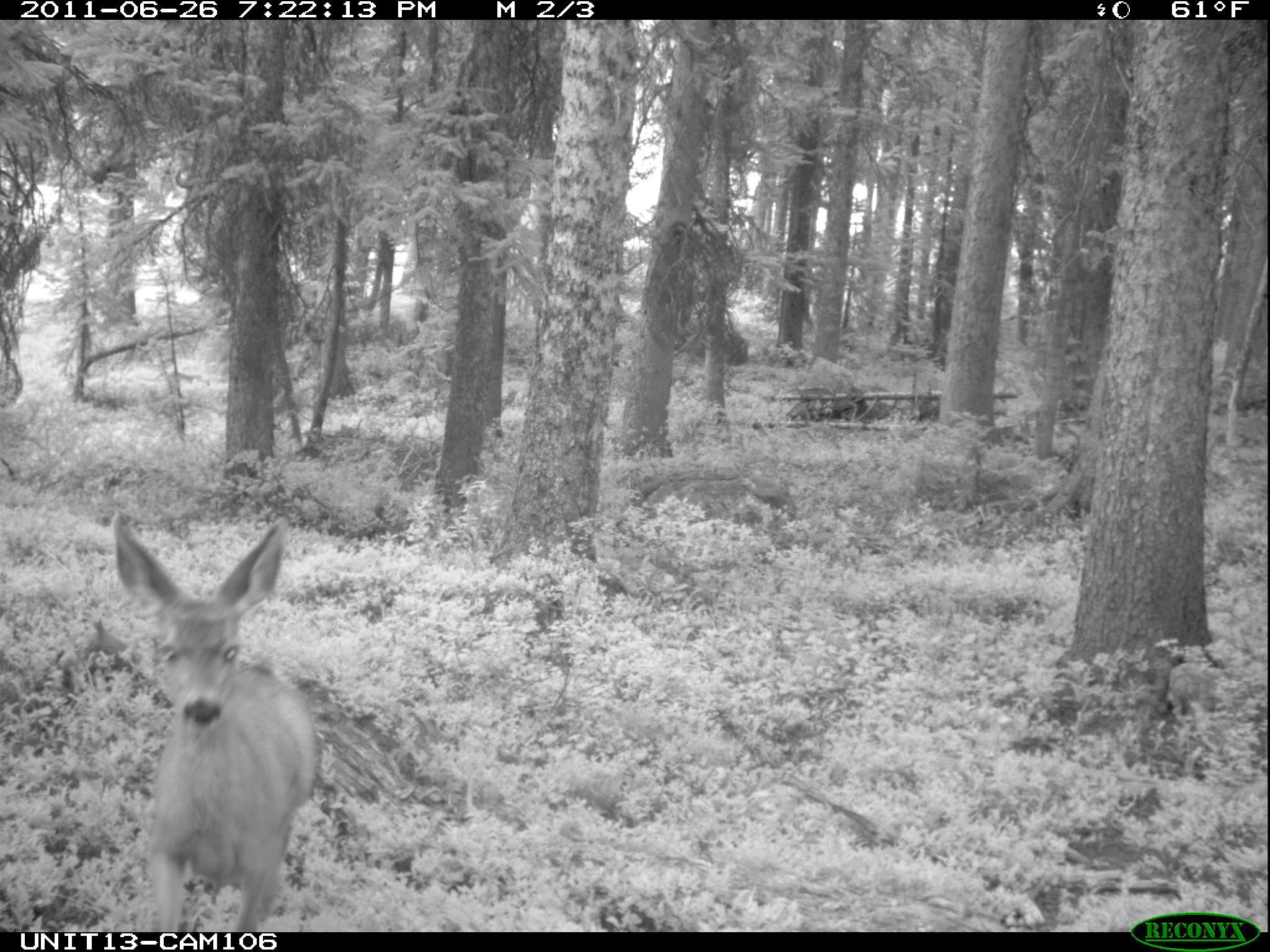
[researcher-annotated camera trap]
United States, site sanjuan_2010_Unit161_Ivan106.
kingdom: Animalia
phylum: Chordata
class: Mammalia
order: Artiodactyla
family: Cervidae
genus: Odocoileus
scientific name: Odocoileus hemionus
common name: mule deer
Odocoileus hemionus (mule deer).